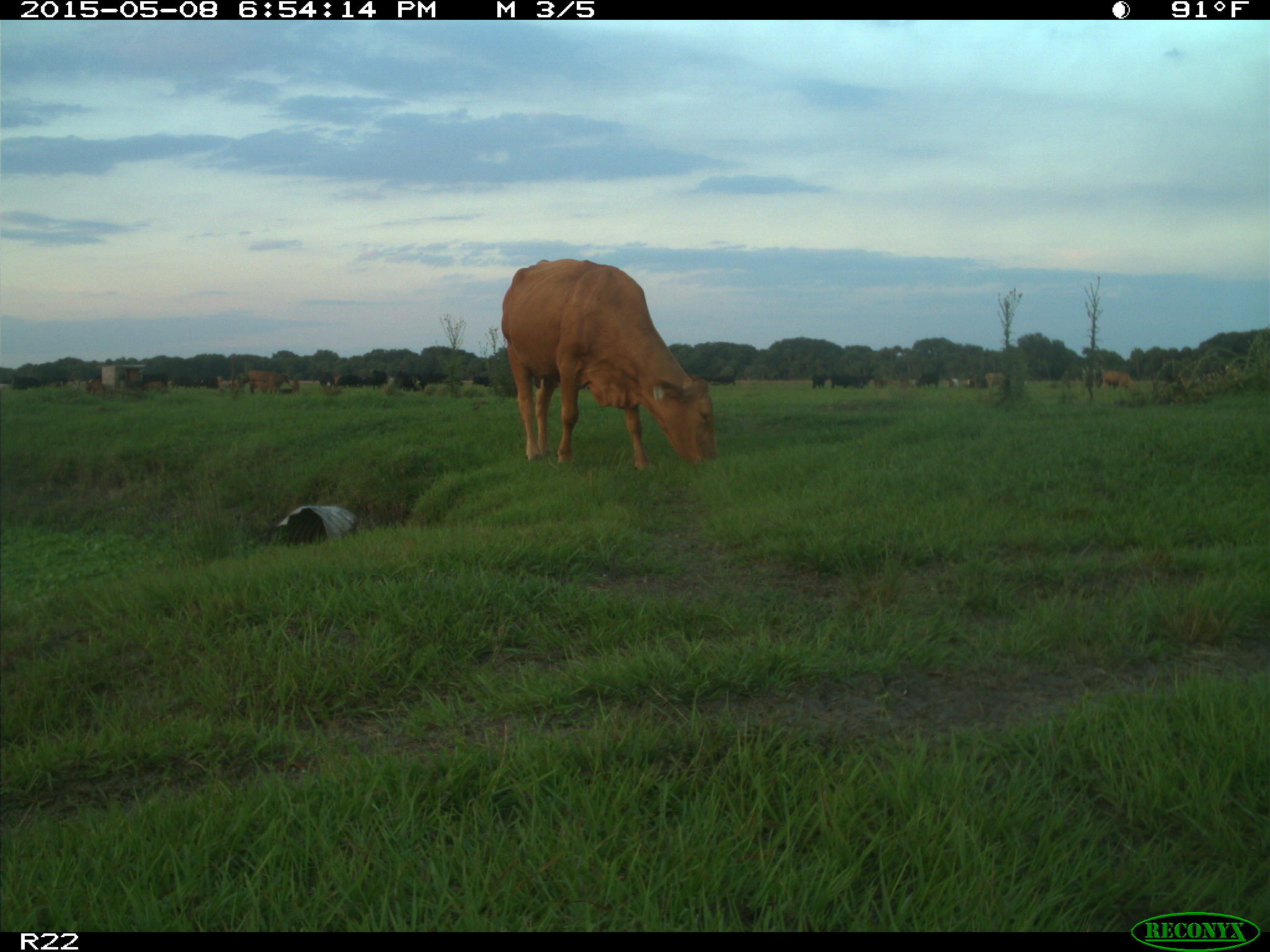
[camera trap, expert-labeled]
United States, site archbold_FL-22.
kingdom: Animalia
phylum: Chordata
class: Mammalia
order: Artiodactyla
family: Bovidae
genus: Bos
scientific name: Bos taurus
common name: domestic cow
Bos taurus (domestic cow).